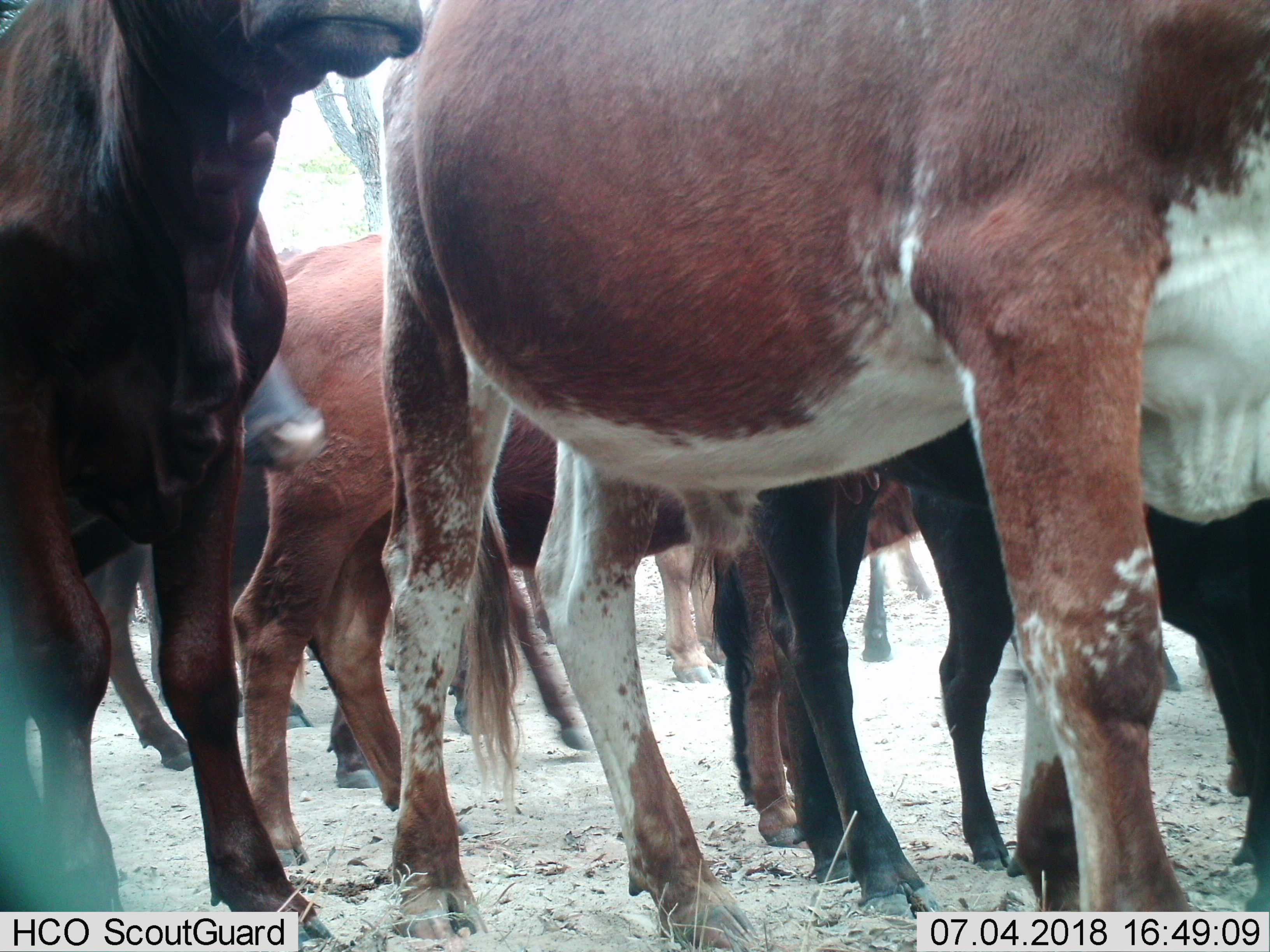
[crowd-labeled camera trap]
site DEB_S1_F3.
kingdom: Animalia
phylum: Chordata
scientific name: Vertebrata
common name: domestic animal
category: domesticanimal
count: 11-50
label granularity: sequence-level